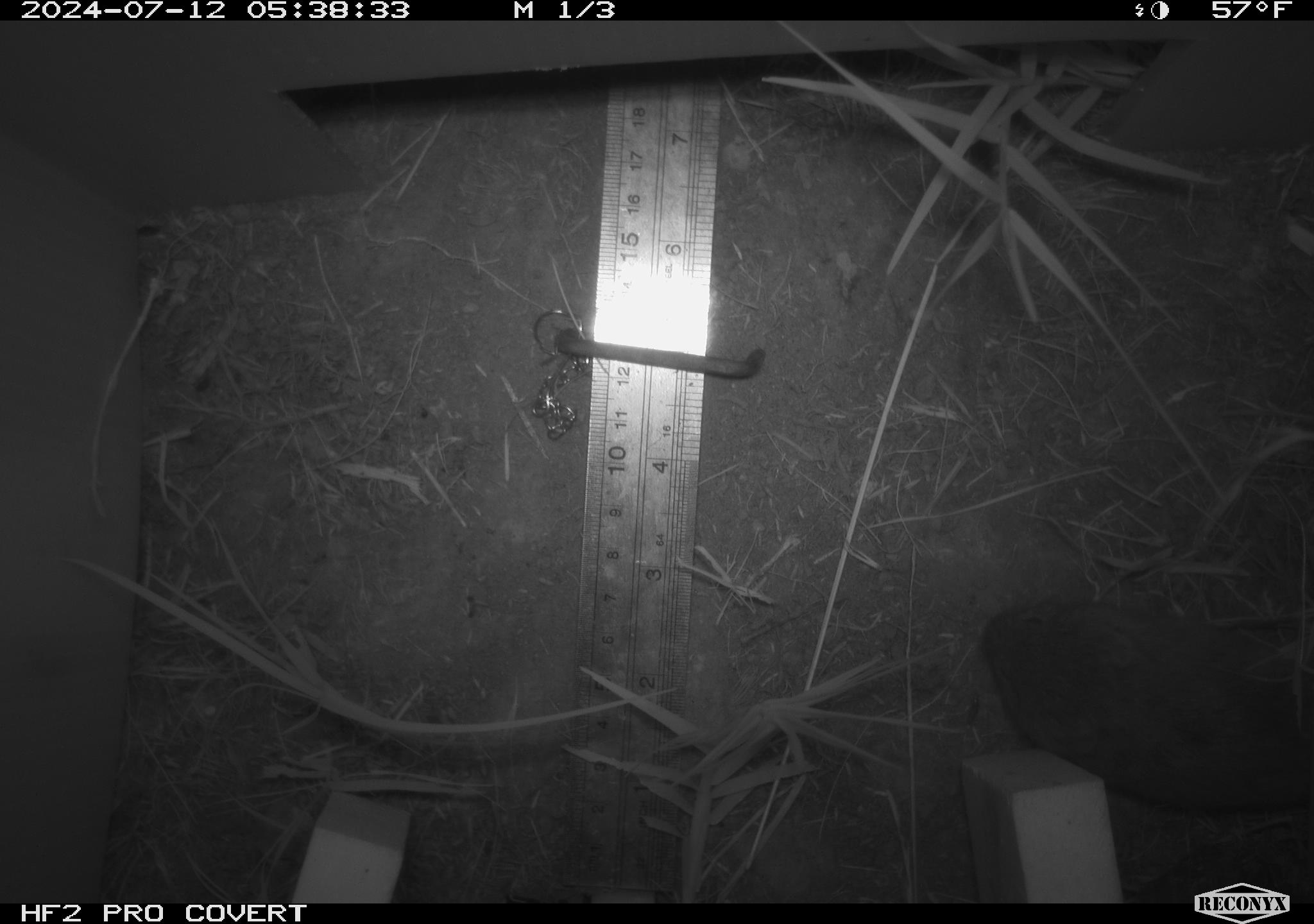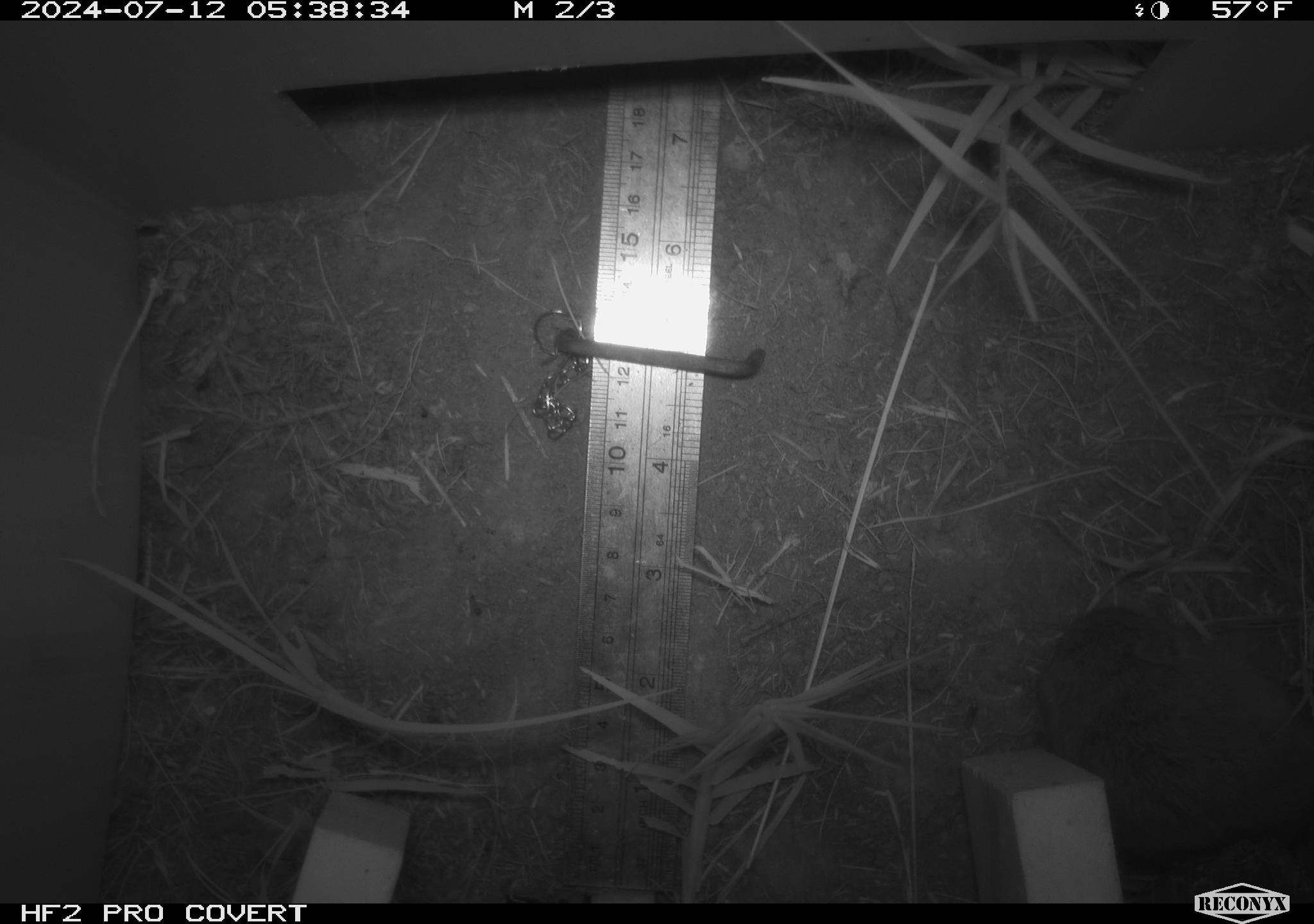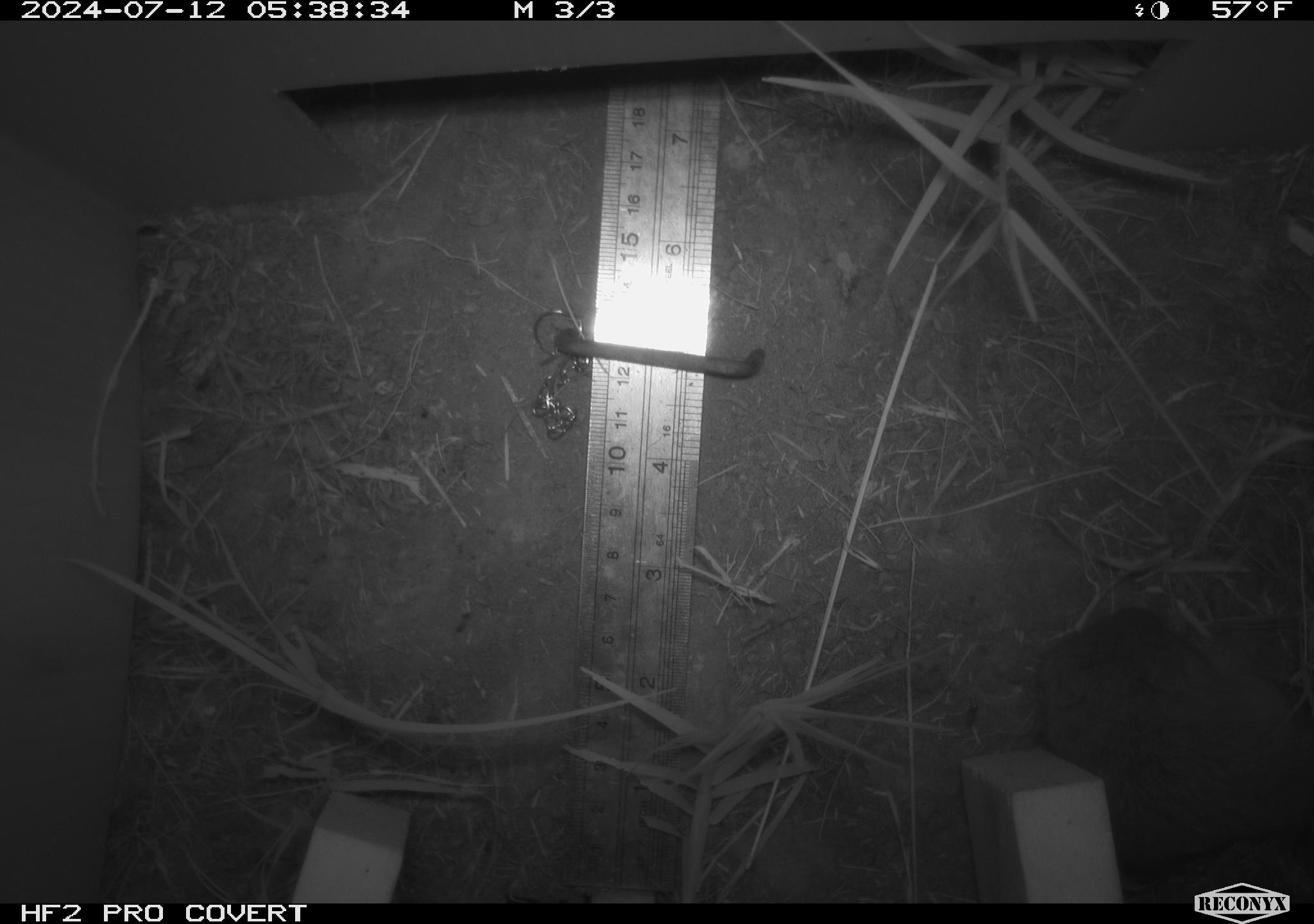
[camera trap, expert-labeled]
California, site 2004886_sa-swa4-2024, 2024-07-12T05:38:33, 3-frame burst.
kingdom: Animalia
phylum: Chordata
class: Mammalia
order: Rodentia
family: Cricetidae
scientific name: Arvicolinae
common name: voles, lemmings, and muskrats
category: arvicolinae subfamily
Arvicolinae subfamily (voles, lemmings, and muskrats) (Arvicolinae).